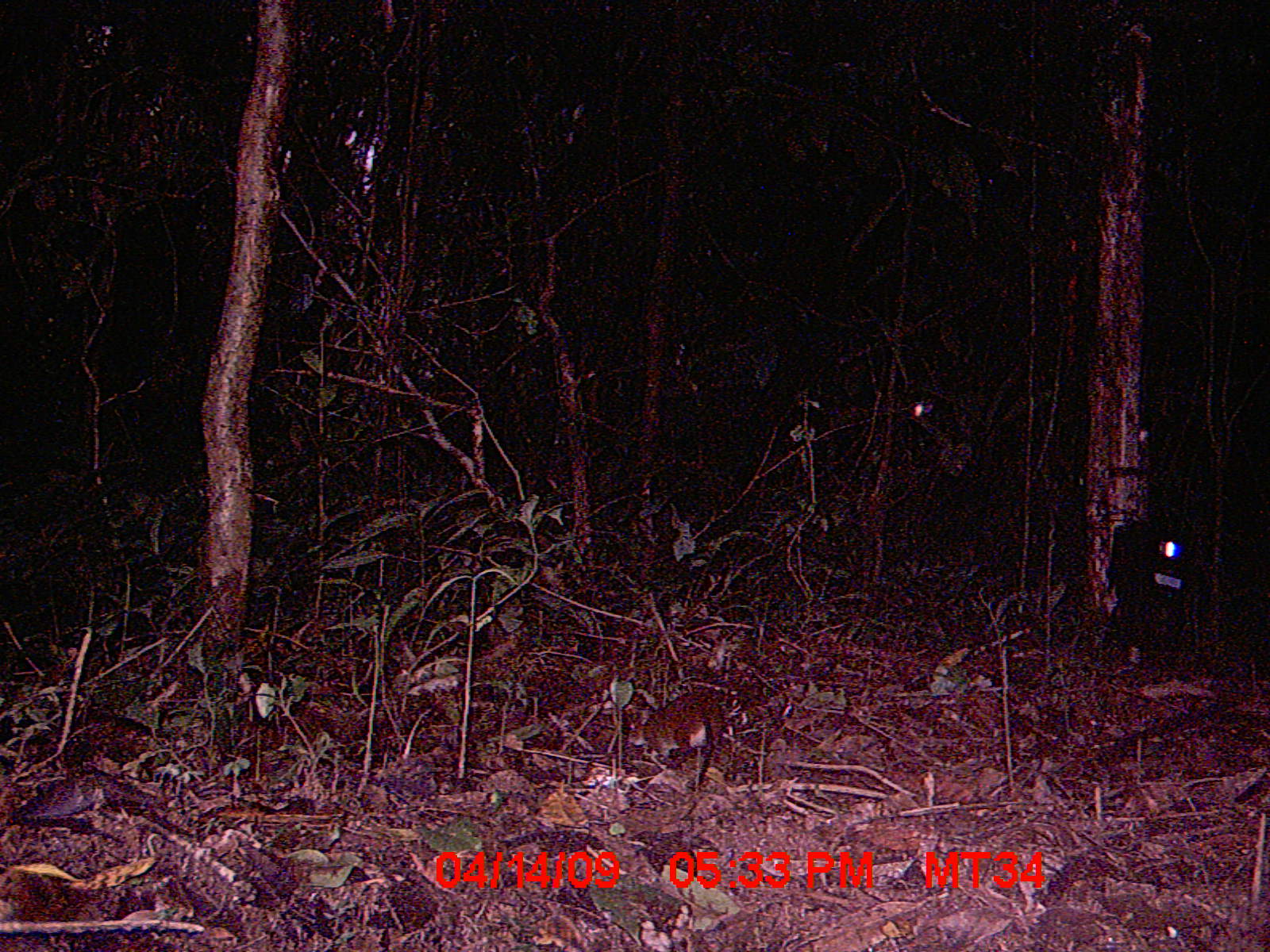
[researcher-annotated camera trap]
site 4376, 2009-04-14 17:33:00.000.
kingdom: Animalia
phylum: Chordata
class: Mammalia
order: Rodentia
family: Nesomyidae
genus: Nesomys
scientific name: Nesomys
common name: nesomys rodents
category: nesomys sp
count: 1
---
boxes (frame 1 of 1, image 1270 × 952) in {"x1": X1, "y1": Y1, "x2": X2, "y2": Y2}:
nesomys sp: {"x1": 629, "y1": 692, "x2": 725, "y2": 783}